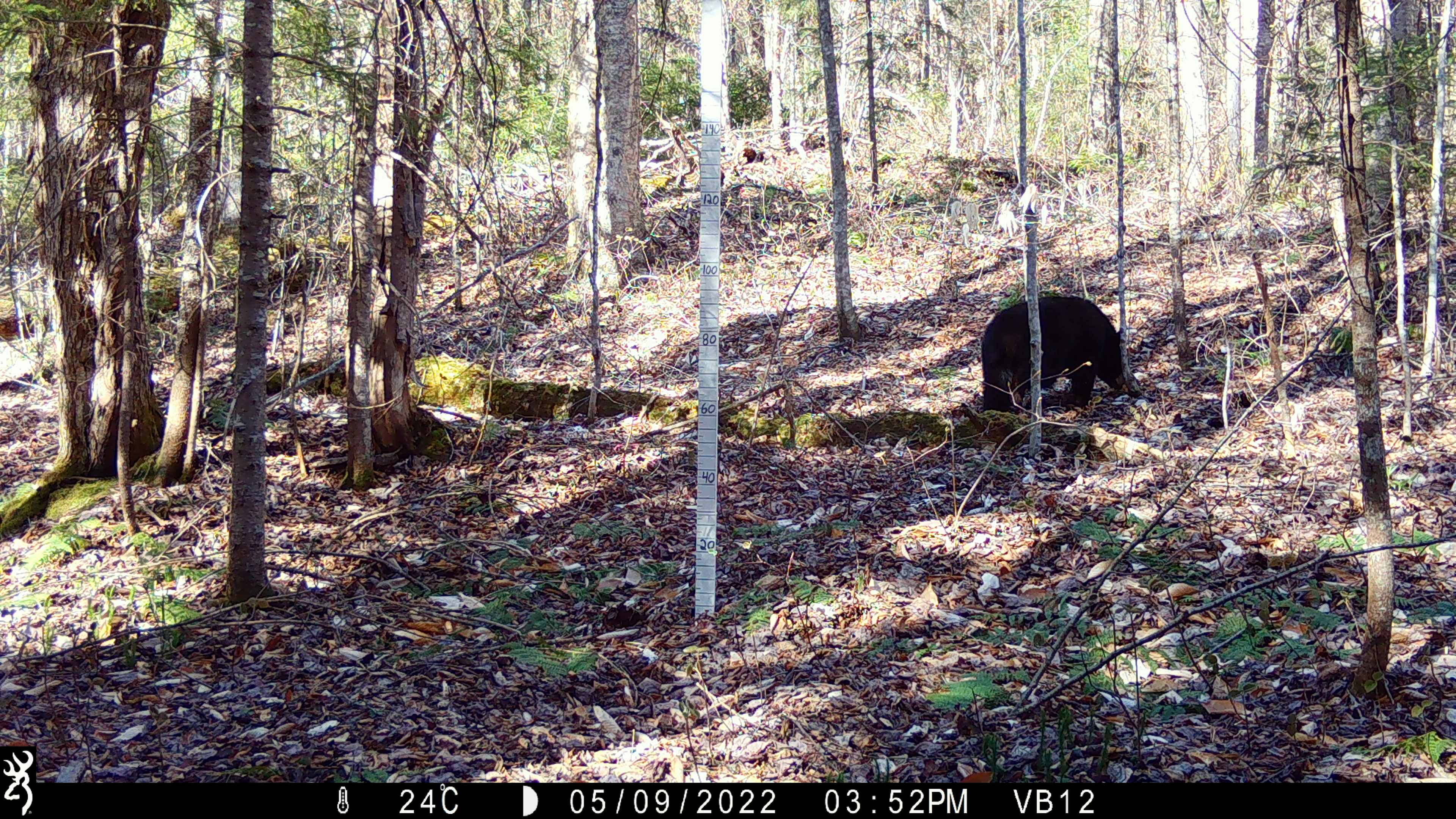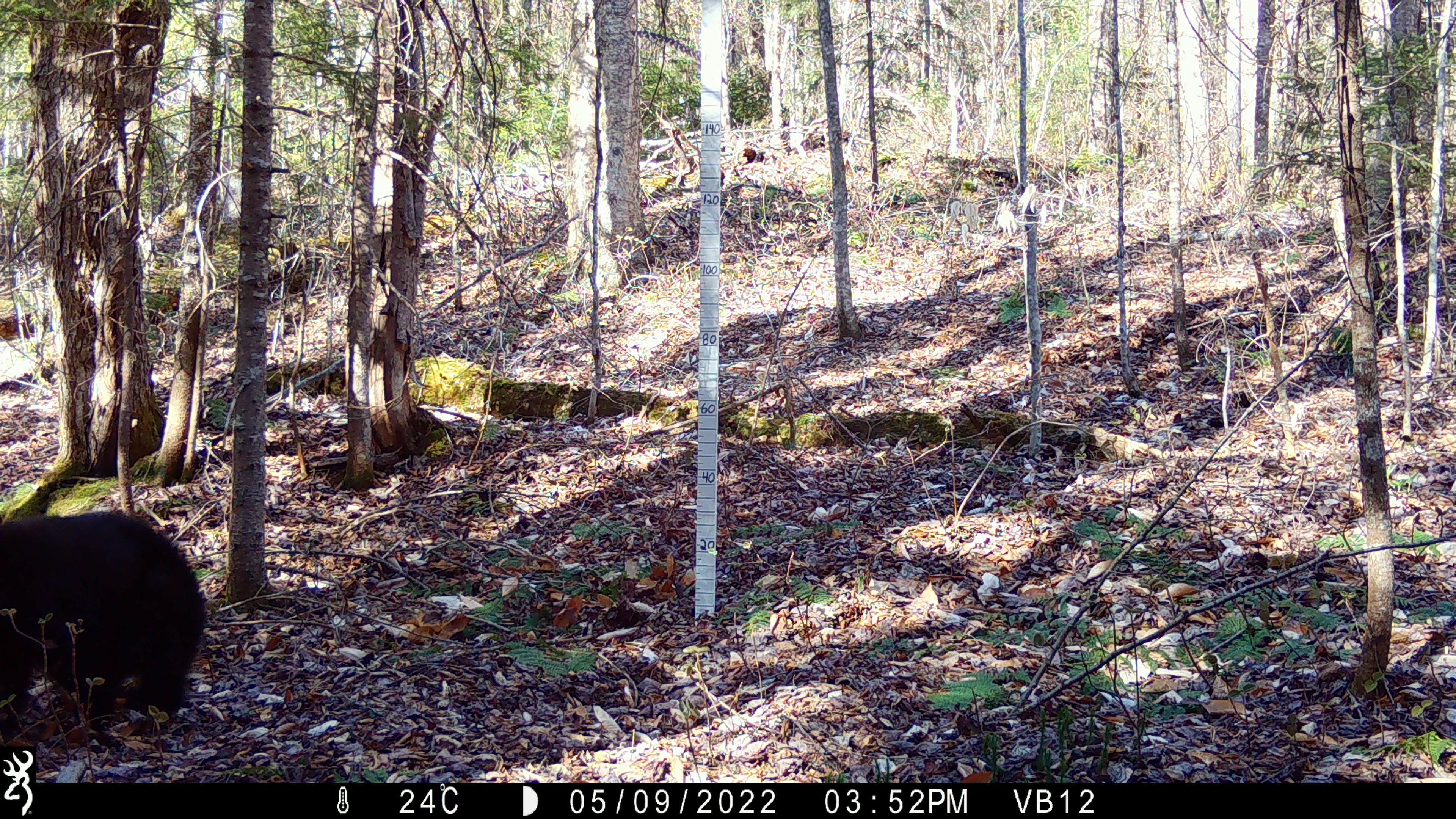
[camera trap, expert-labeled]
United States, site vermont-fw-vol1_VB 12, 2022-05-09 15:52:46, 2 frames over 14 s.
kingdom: Animalia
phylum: Chordata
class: Mammalia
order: Carnivora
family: Ursidae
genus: Ursus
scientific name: Ursus americanus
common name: black bear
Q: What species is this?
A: Black bear (Ursus americanus).